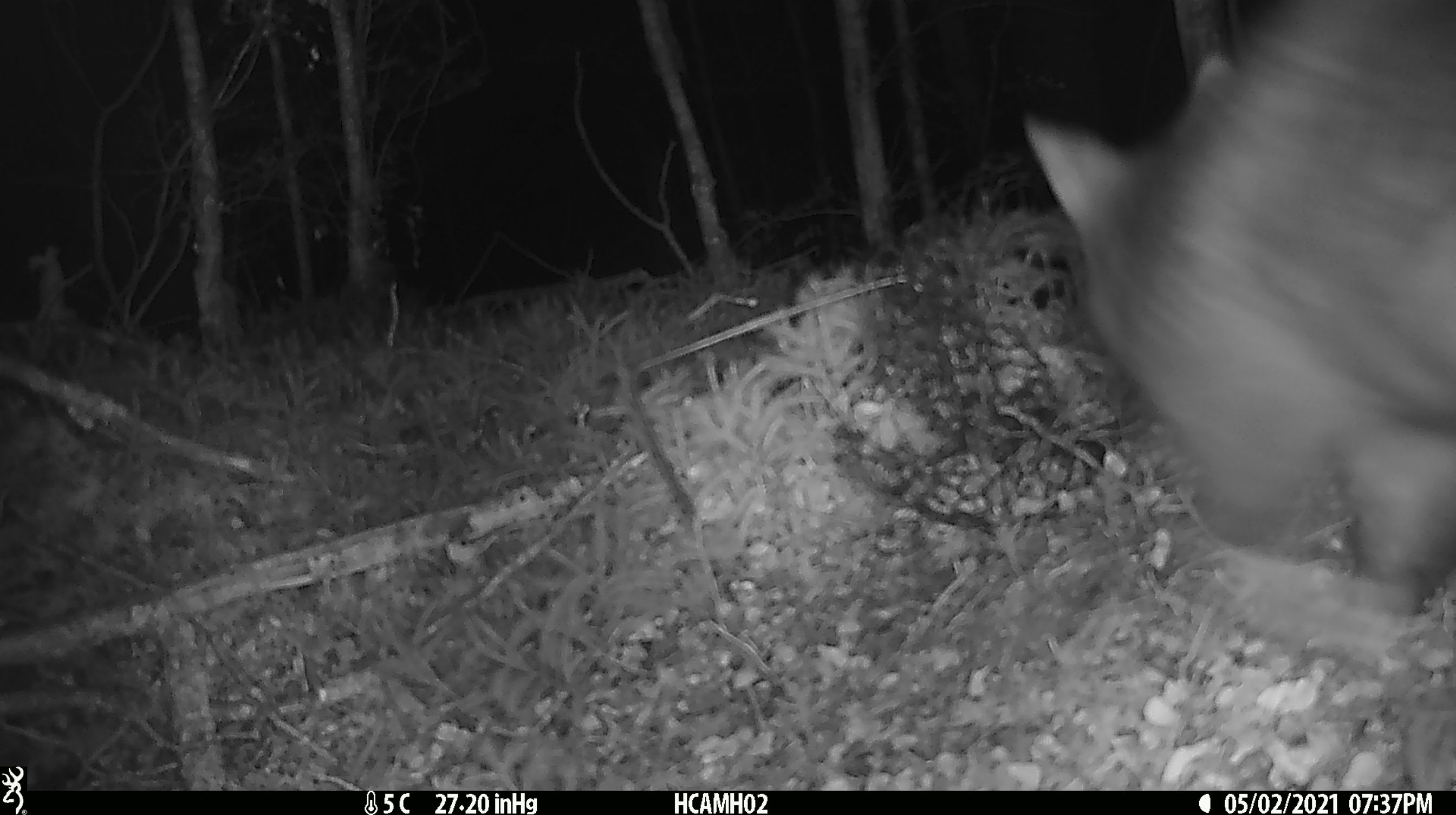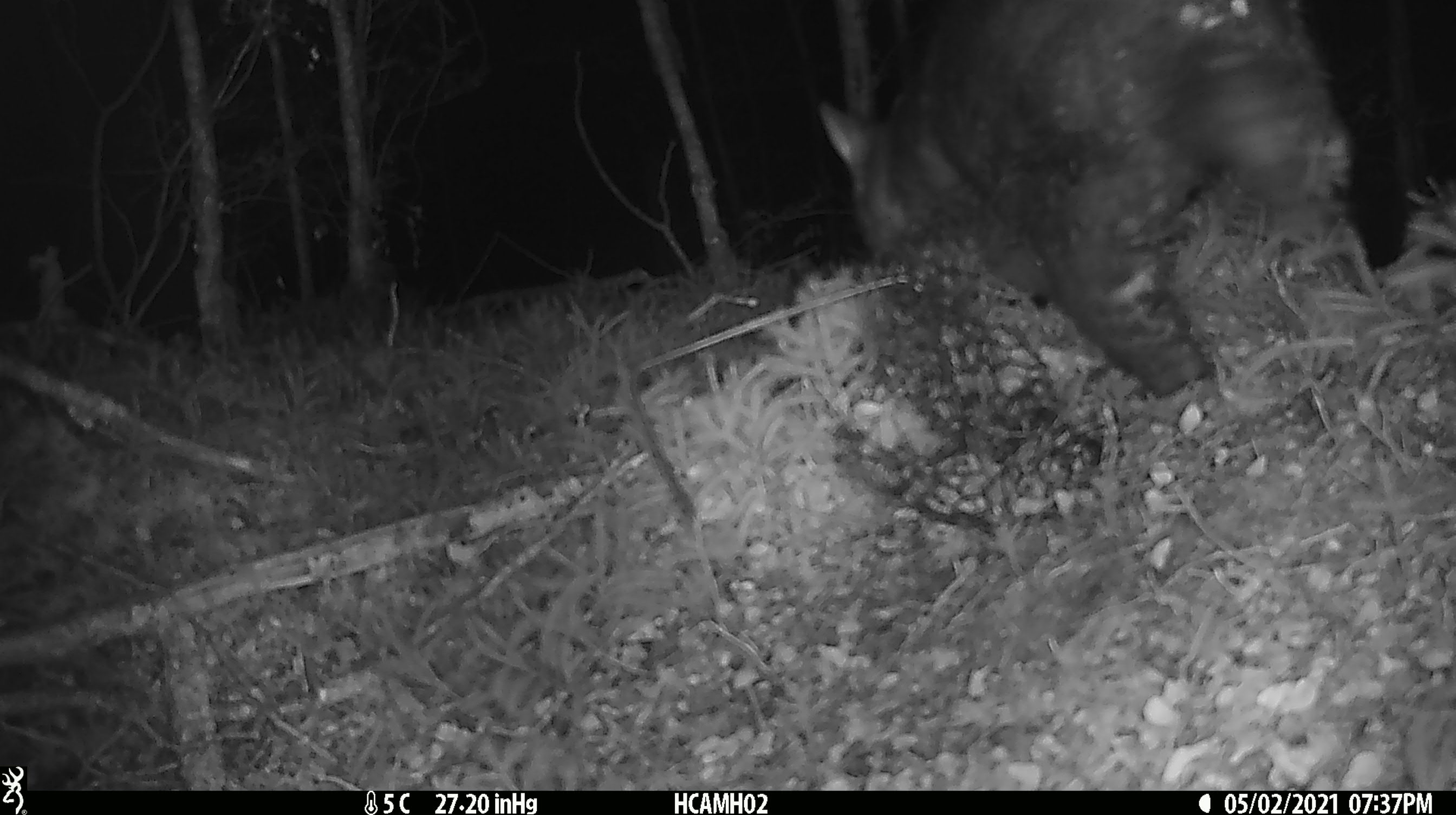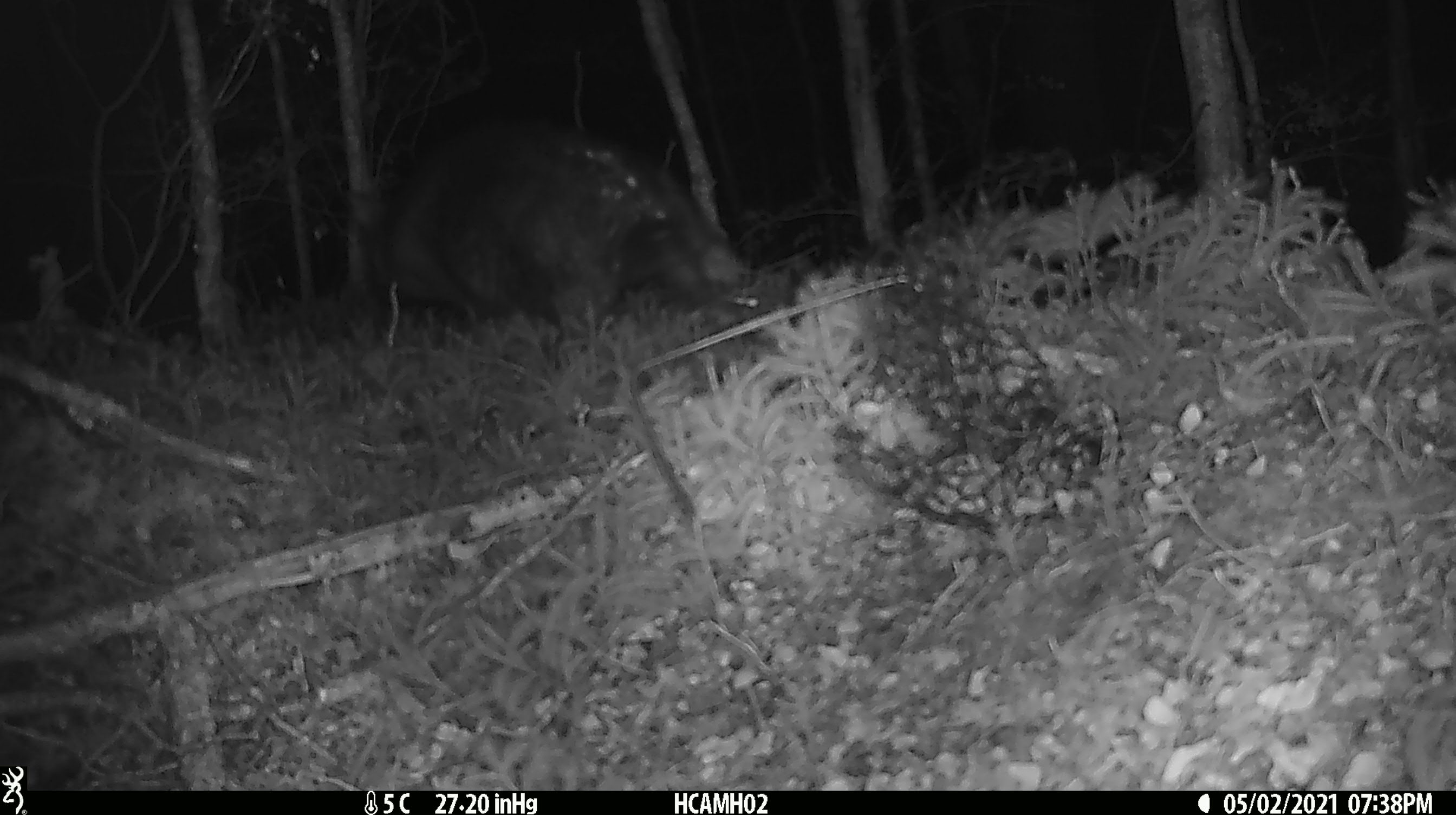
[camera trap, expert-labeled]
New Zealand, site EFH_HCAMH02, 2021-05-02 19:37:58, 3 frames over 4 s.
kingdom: Animalia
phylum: Chordata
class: Mammalia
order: Diprotodontia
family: Phalangeridae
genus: Trichosurus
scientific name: Trichosurus vulpecula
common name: common brushtail possum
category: possum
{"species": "possum (common brushtail possum) (Trichosurus vulpecula)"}